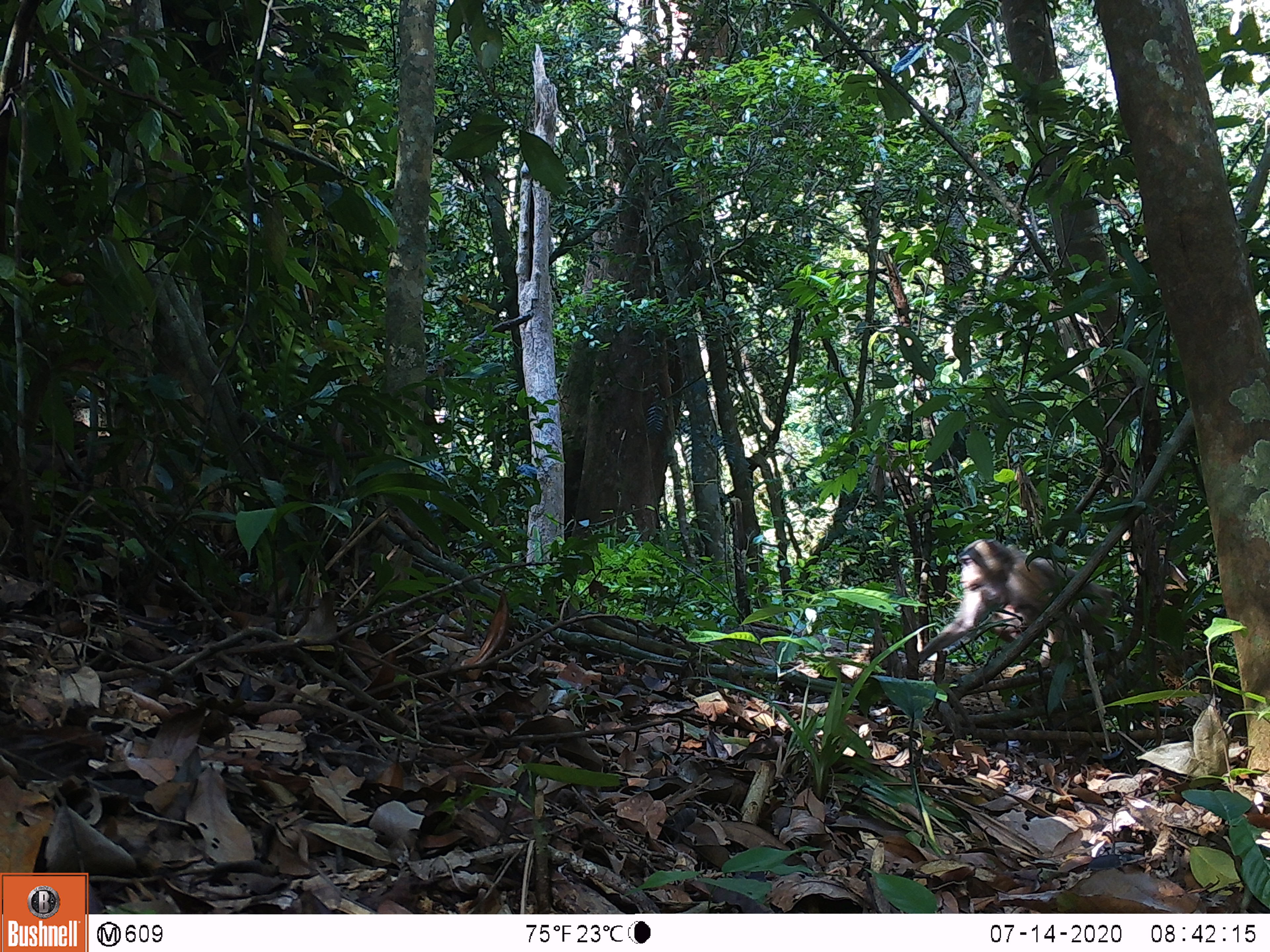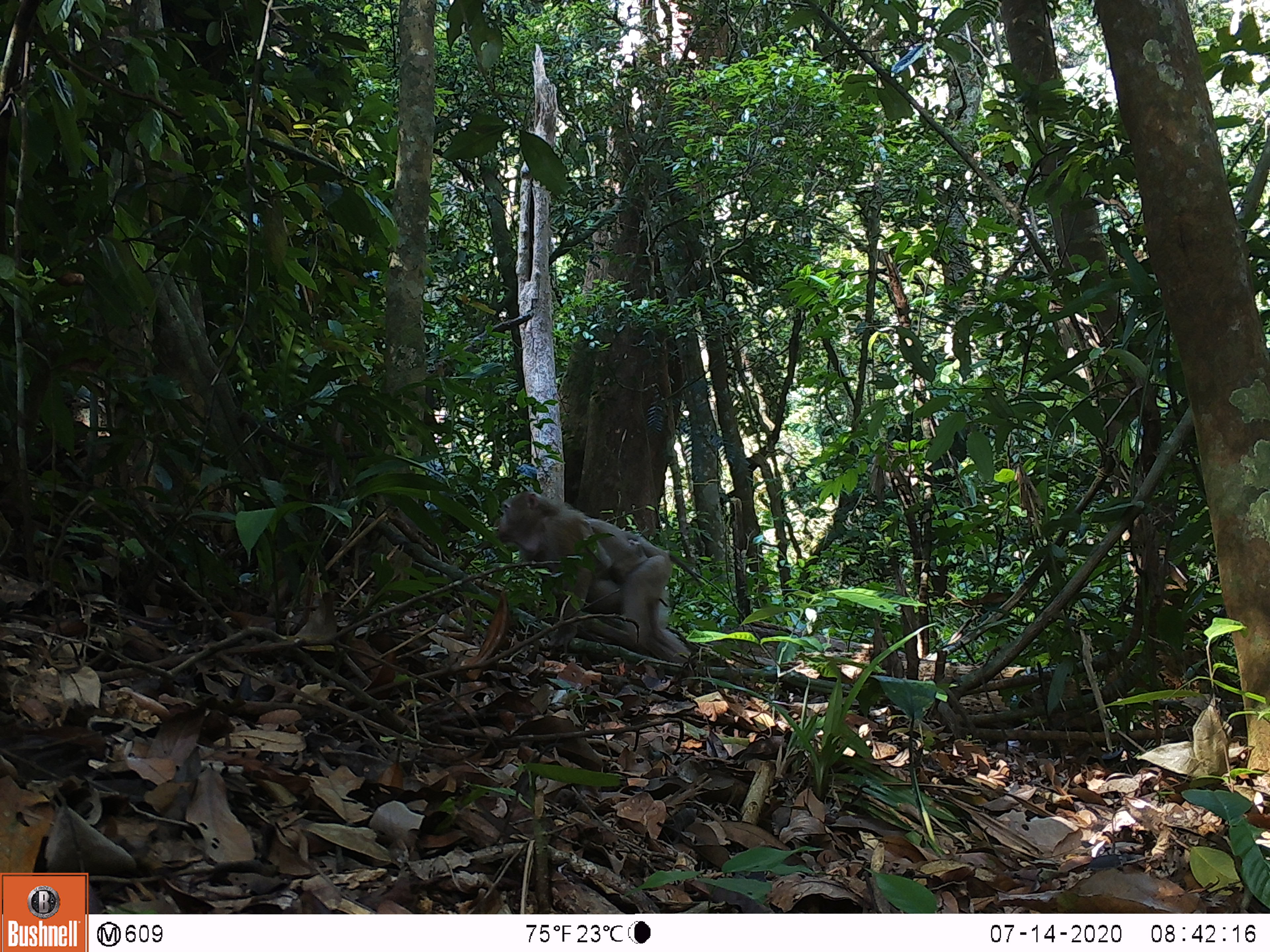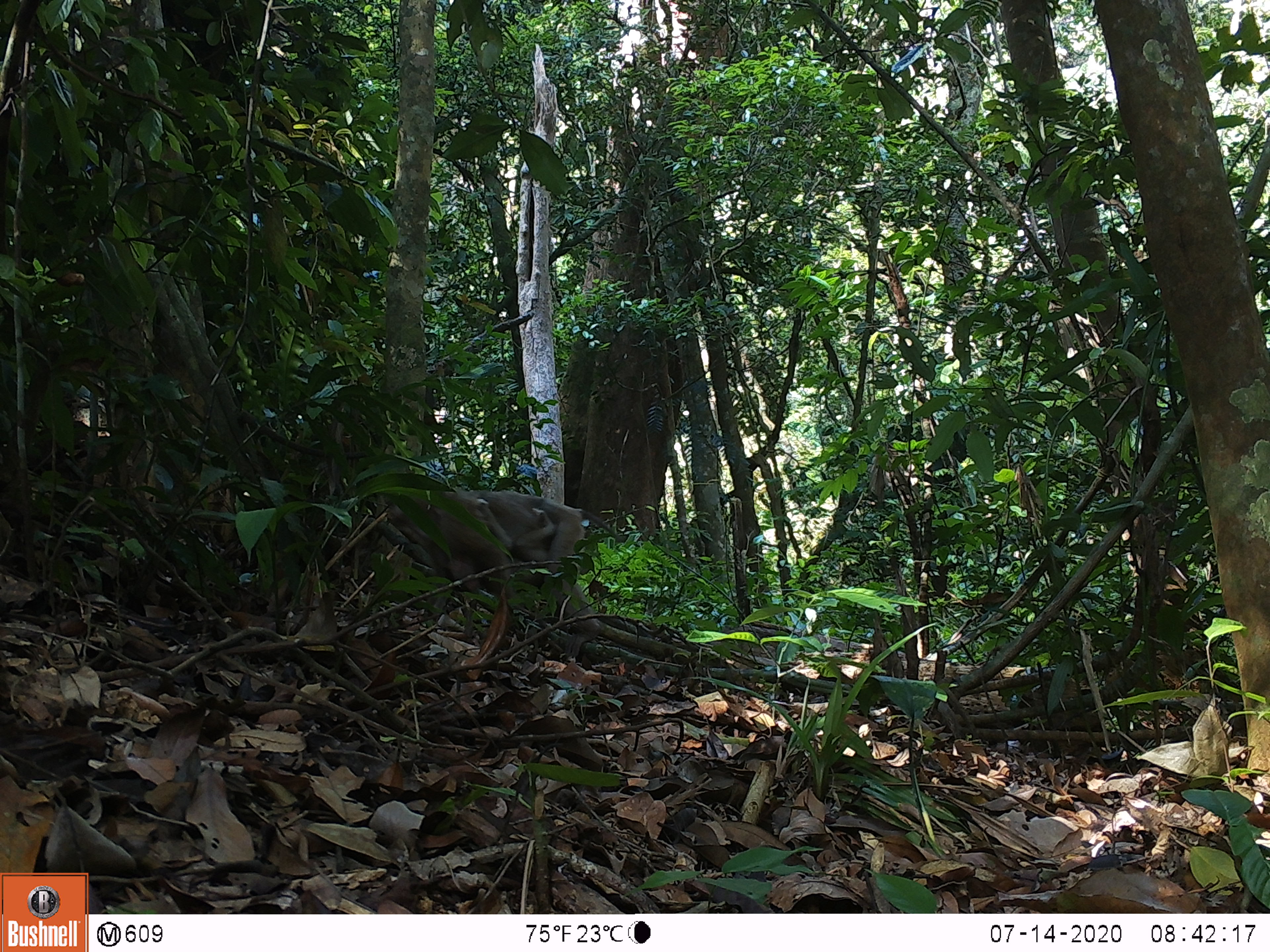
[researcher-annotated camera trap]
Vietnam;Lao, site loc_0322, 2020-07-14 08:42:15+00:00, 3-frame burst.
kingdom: Animalia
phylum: Chordata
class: Mammalia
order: Primates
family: Cercopithecidae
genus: Macaca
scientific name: Macaca nemestrina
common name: pig-tailed macaque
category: pig tailed macaque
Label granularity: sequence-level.